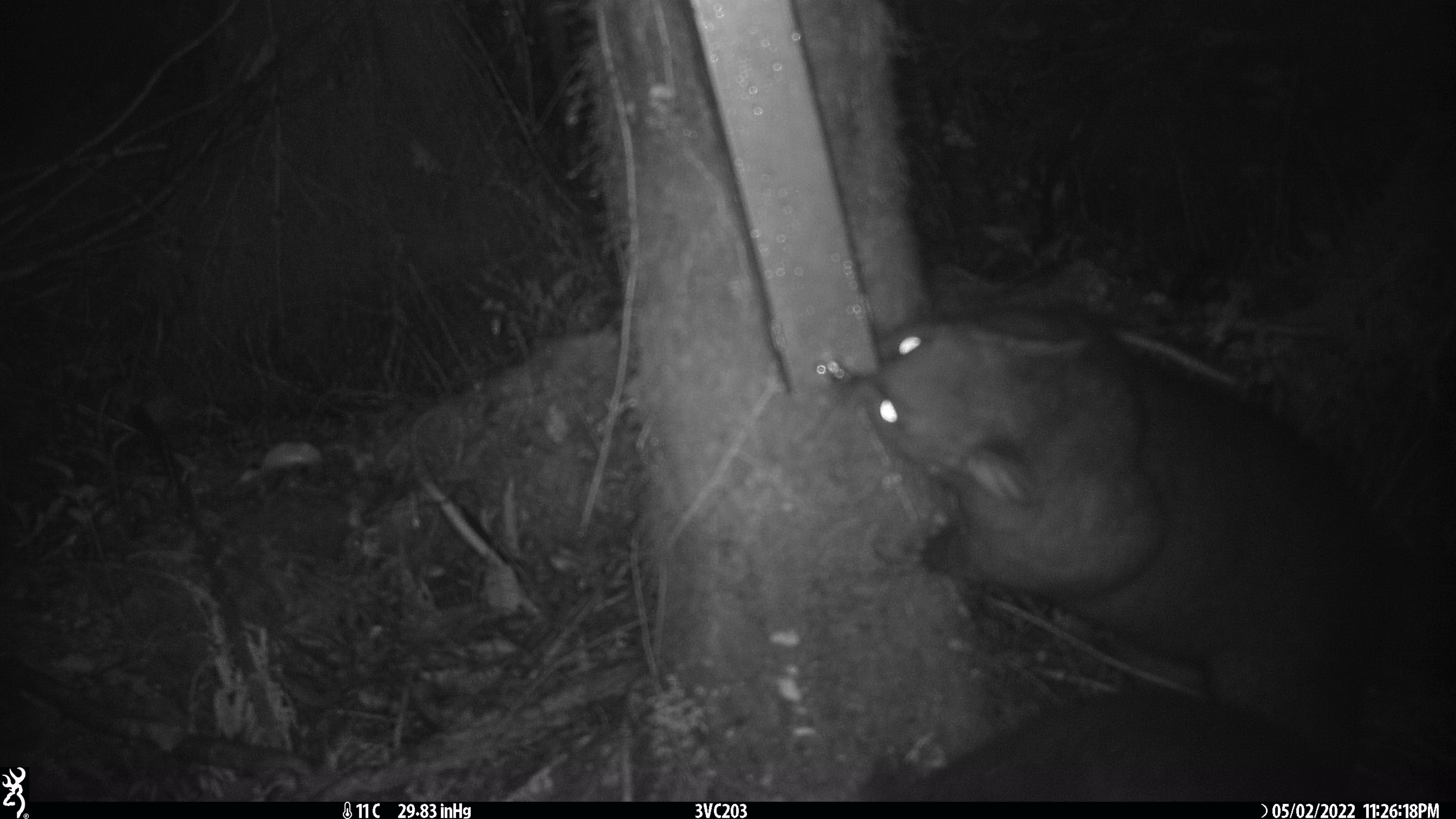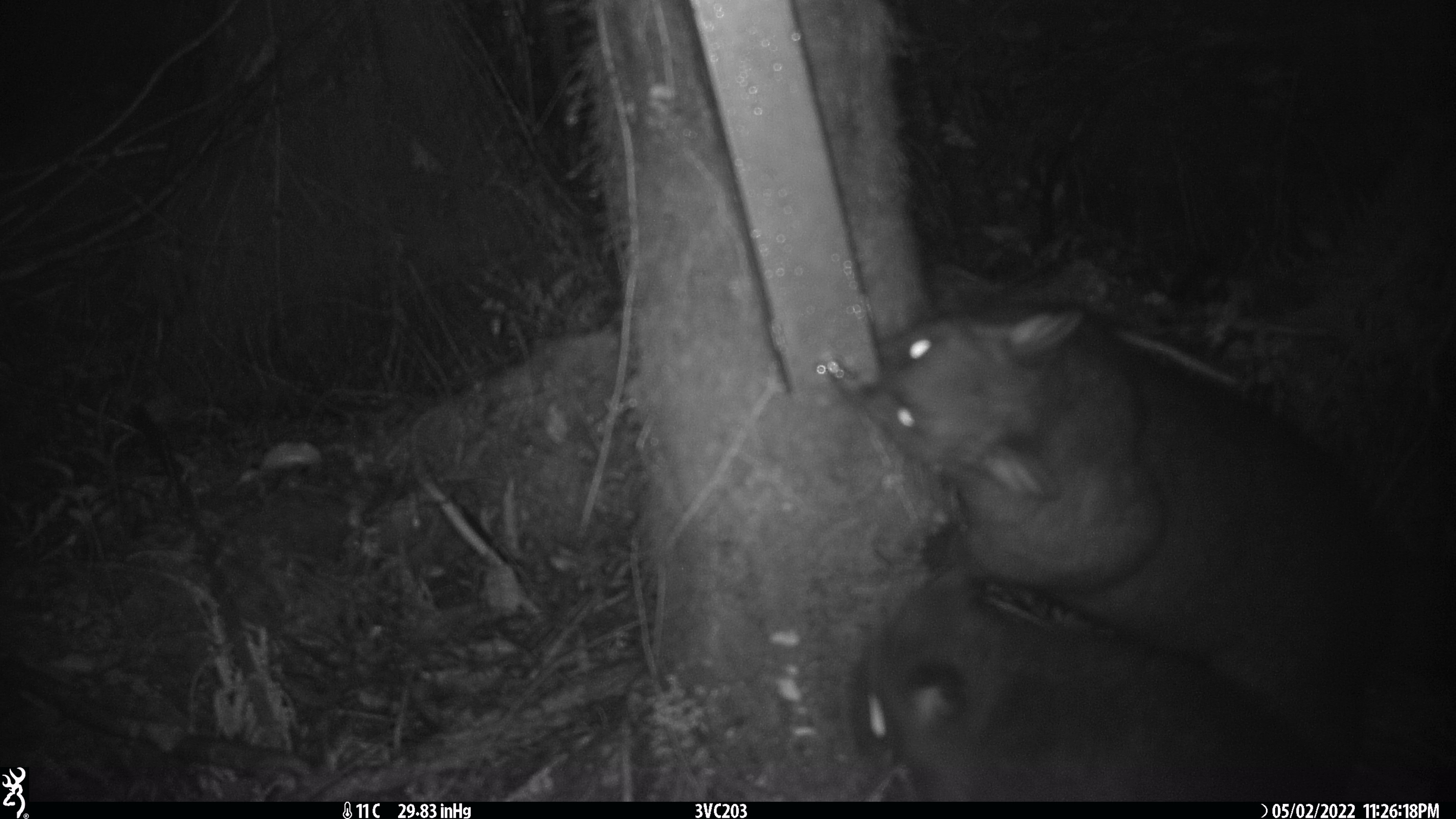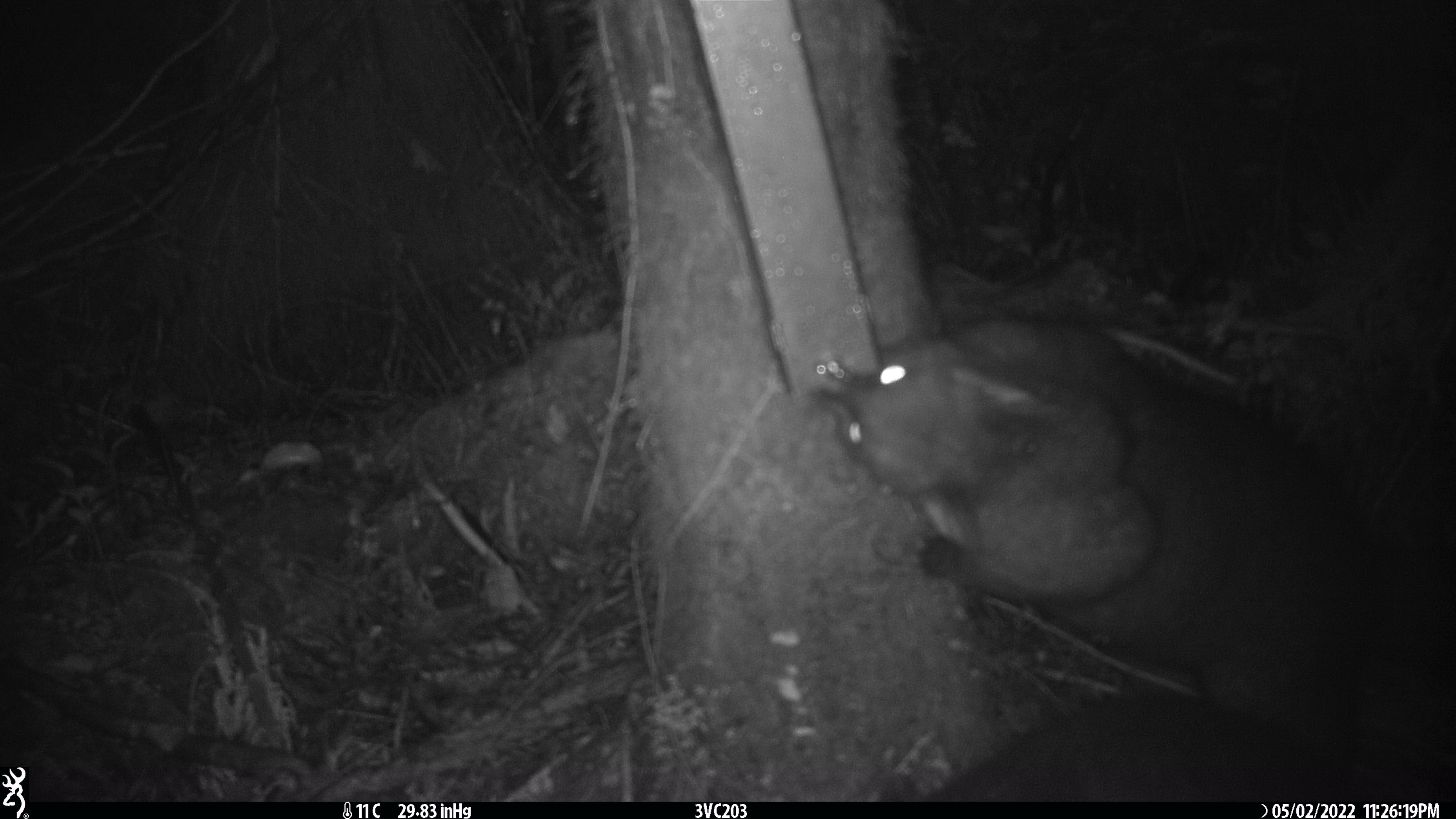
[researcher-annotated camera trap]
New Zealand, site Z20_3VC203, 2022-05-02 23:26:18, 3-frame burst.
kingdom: Animalia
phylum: Chordata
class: Mammalia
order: Diprotodontia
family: Phalangeridae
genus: Trichosurus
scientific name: Trichosurus vulpecula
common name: common brushtail possum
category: possum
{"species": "possum (common brushtail possum) (Trichosurus vulpecula)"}